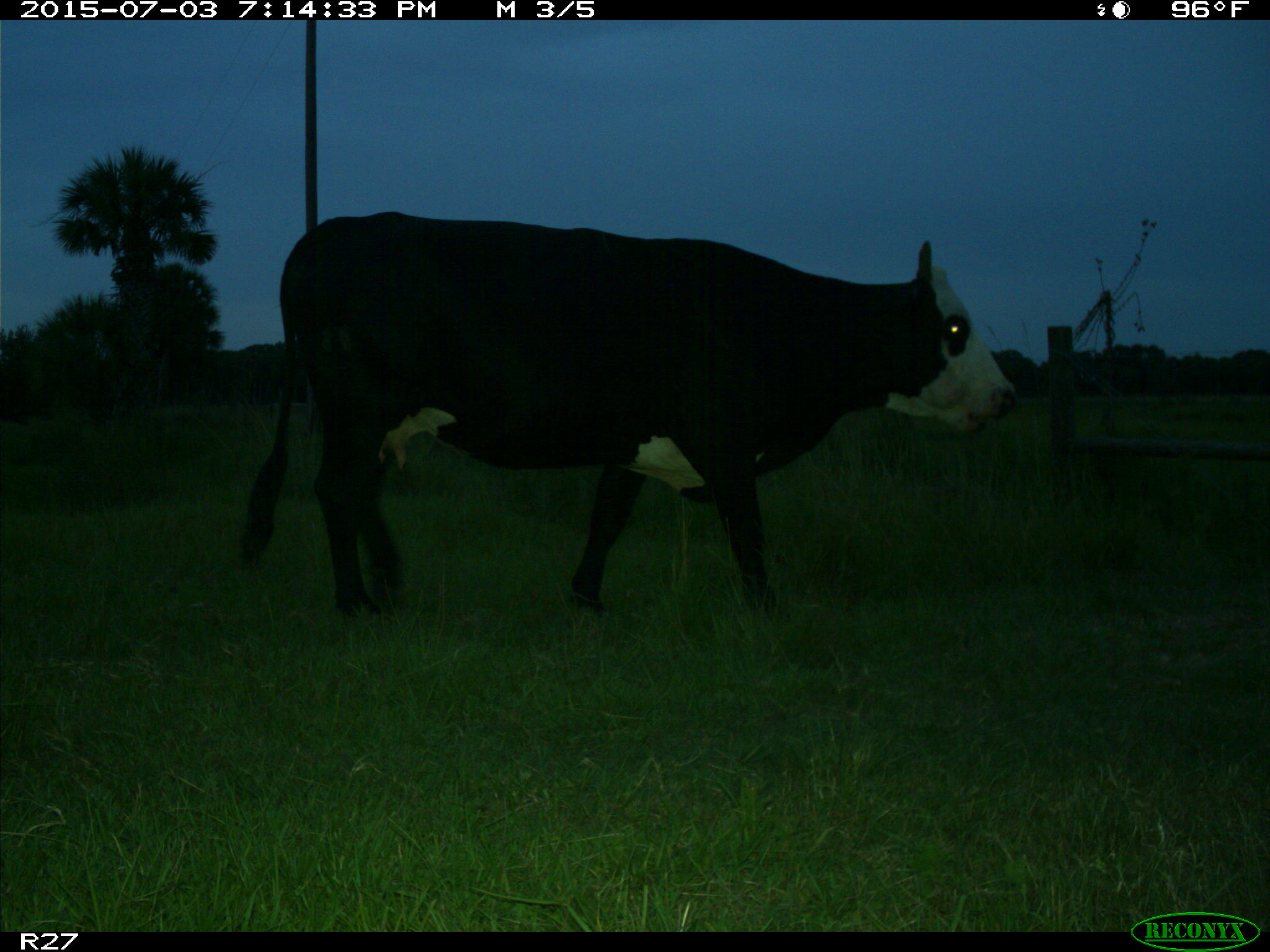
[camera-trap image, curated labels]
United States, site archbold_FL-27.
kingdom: Animalia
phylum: Chordata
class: Mammalia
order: Artiodactyla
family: Bovidae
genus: Bos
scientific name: Bos taurus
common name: domestic cow